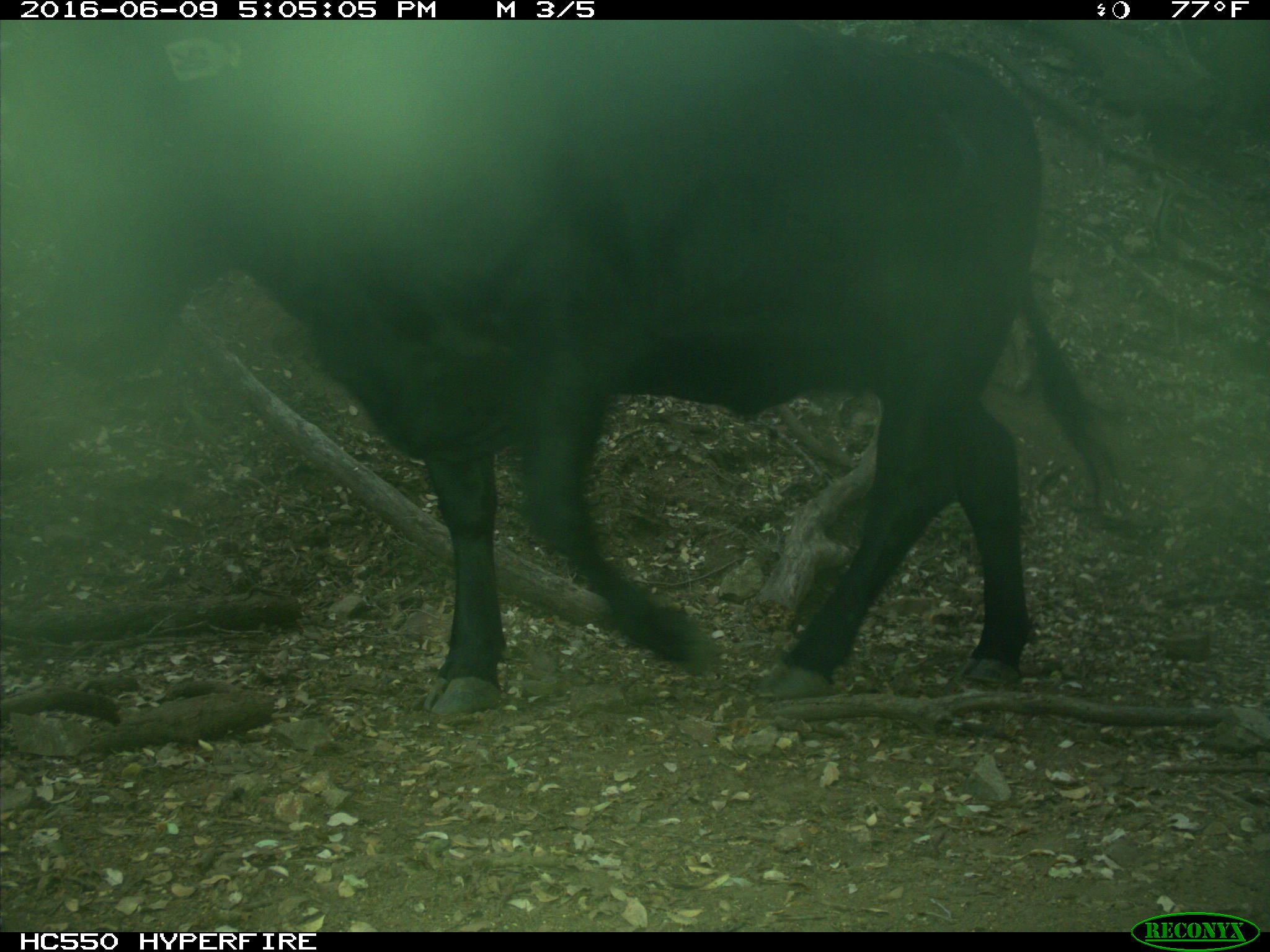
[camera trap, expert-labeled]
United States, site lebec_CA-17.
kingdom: Animalia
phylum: Chordata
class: Mammalia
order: Artiodactyla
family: Bovidae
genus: Bos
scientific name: Bos taurus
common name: domestic cow